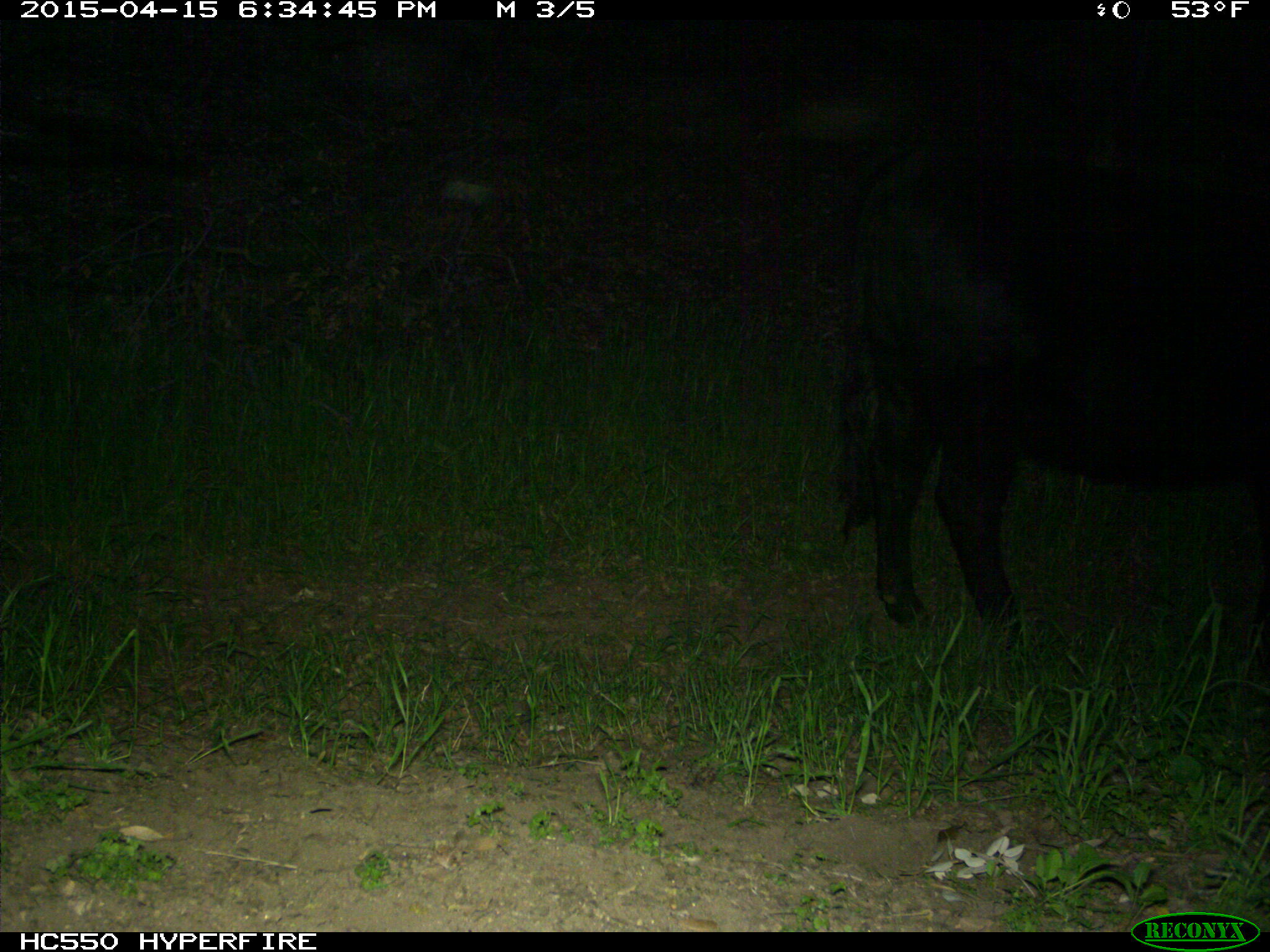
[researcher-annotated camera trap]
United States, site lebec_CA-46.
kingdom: Animalia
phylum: Chordata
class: Mammalia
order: Artiodactyla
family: Bovidae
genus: Bos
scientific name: Bos taurus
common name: domestic cow